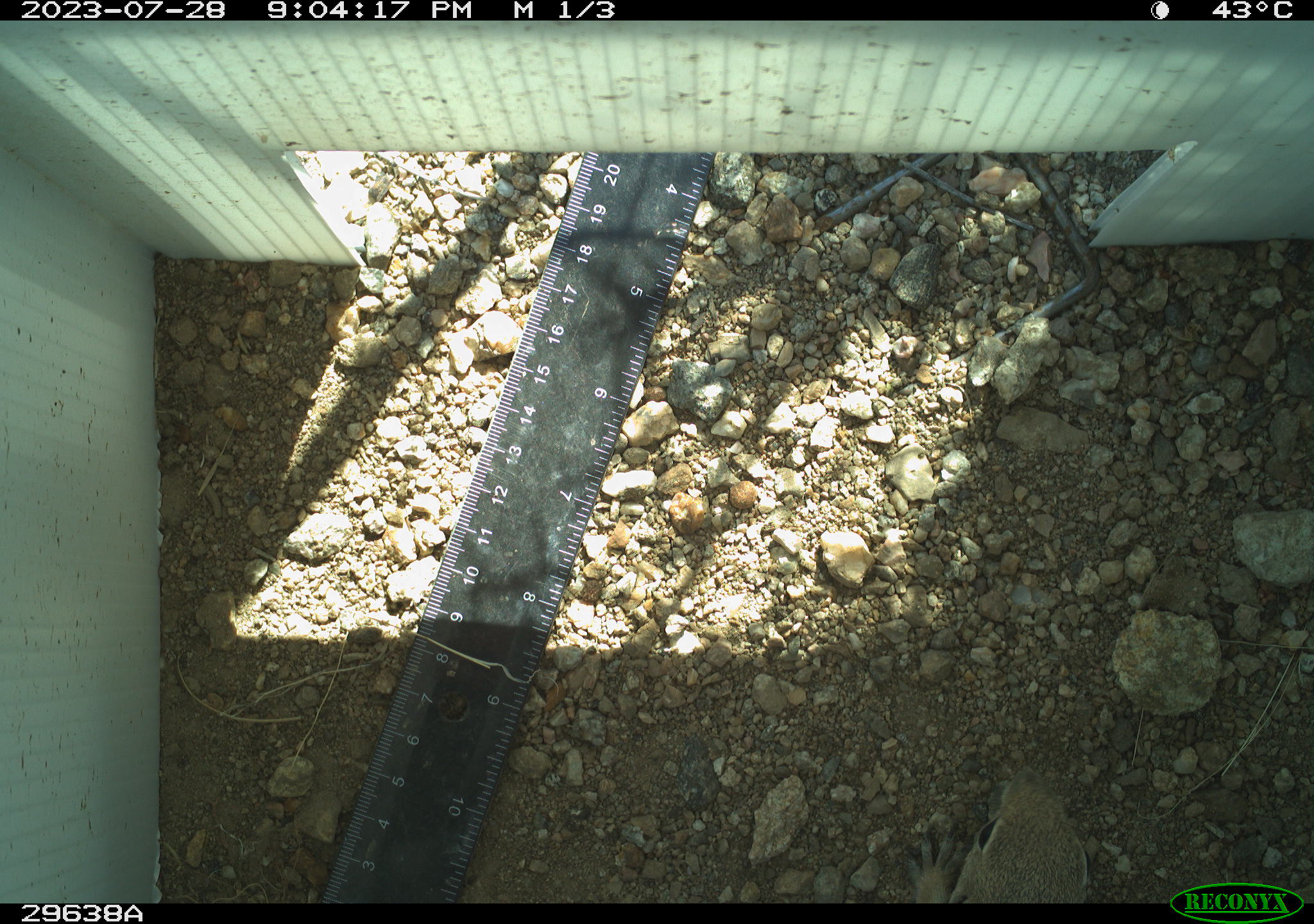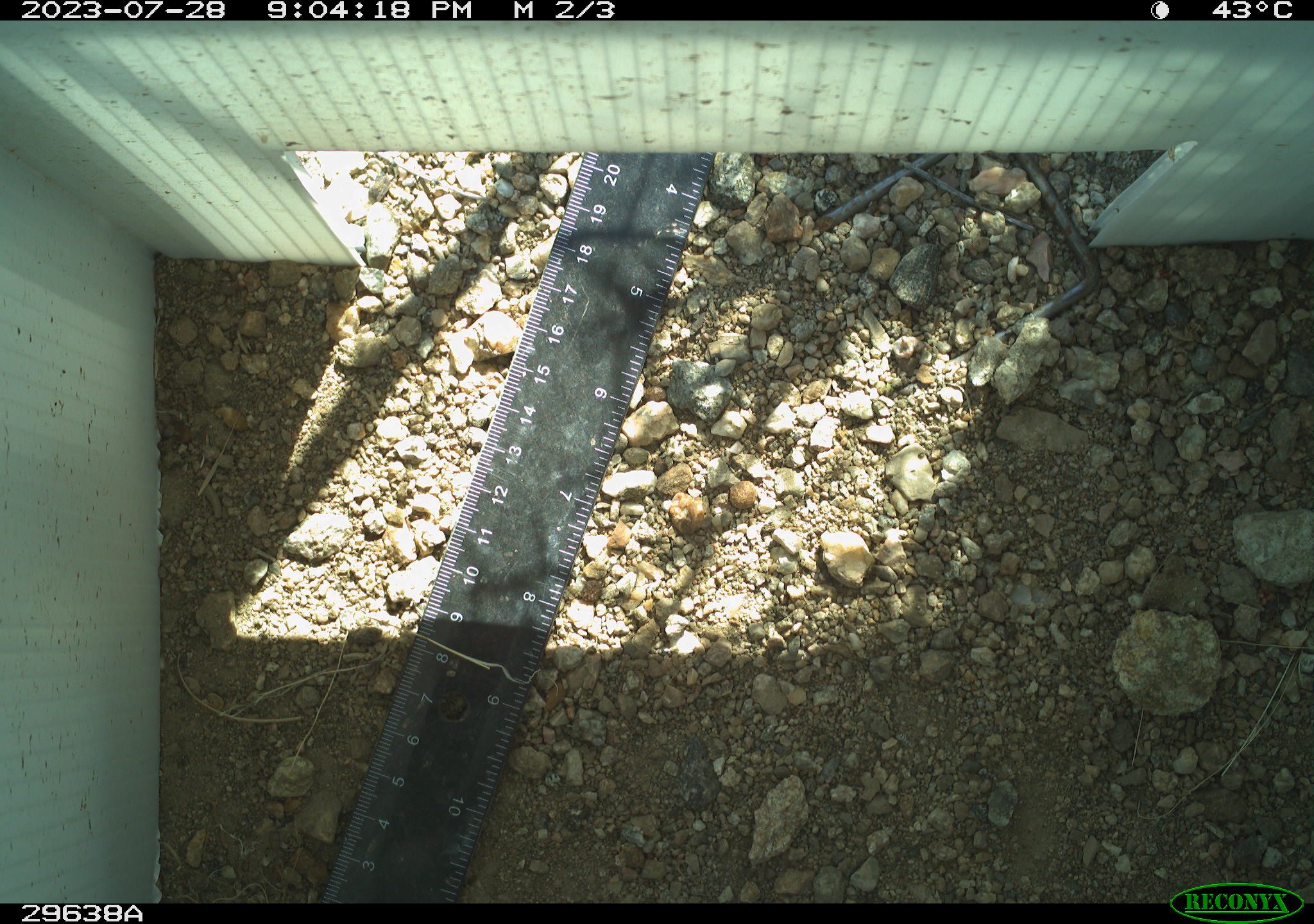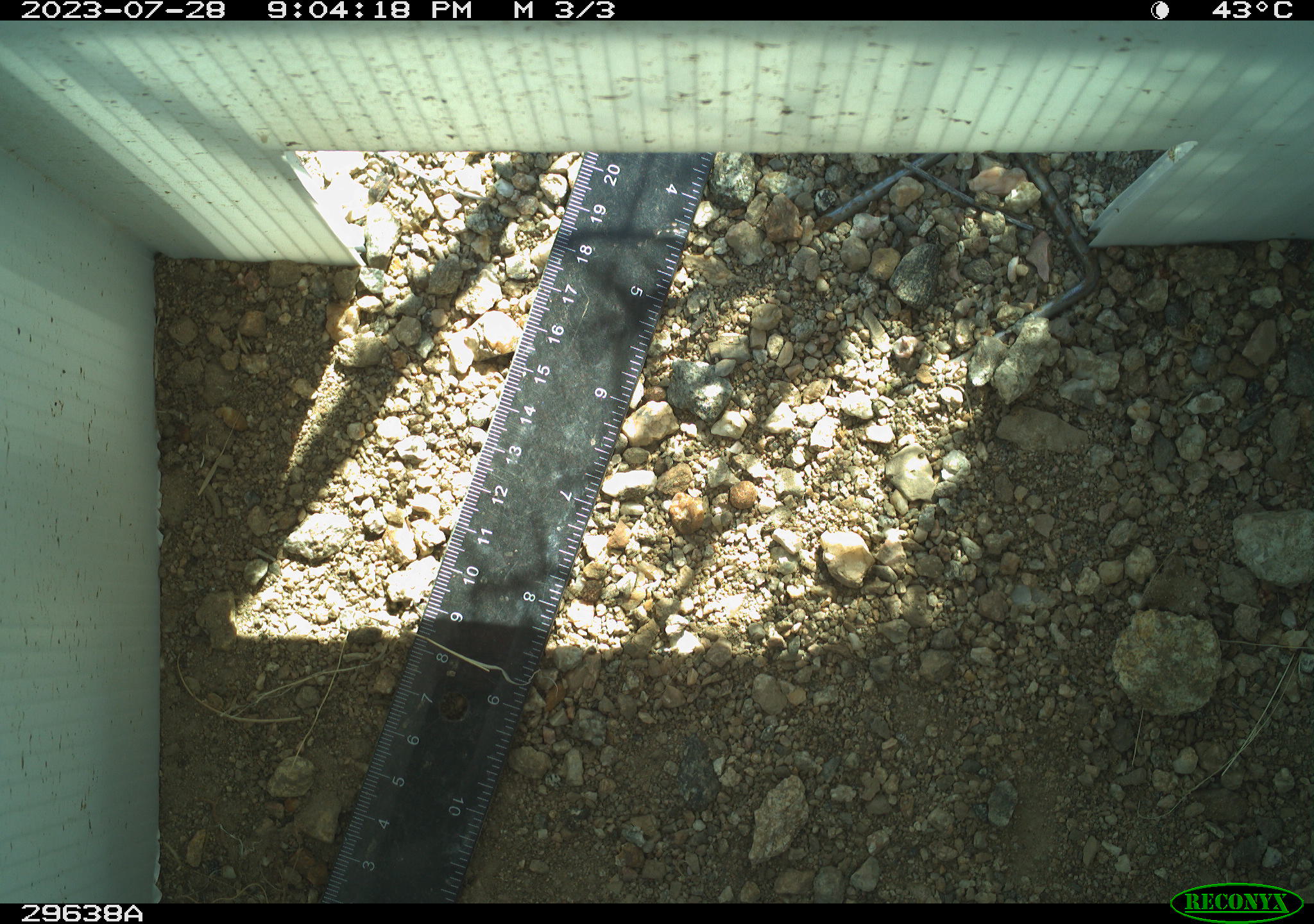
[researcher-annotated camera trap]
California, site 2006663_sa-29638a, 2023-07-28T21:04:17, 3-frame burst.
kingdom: Animalia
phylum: Chordata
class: Mammalia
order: Rodentia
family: Sciuridae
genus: Ammospermophilus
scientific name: Ammospermophilus leucurus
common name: white-tailed antelope squirrel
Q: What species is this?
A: White-tailed antelope squirrel (Ammospermophilus leucurus).